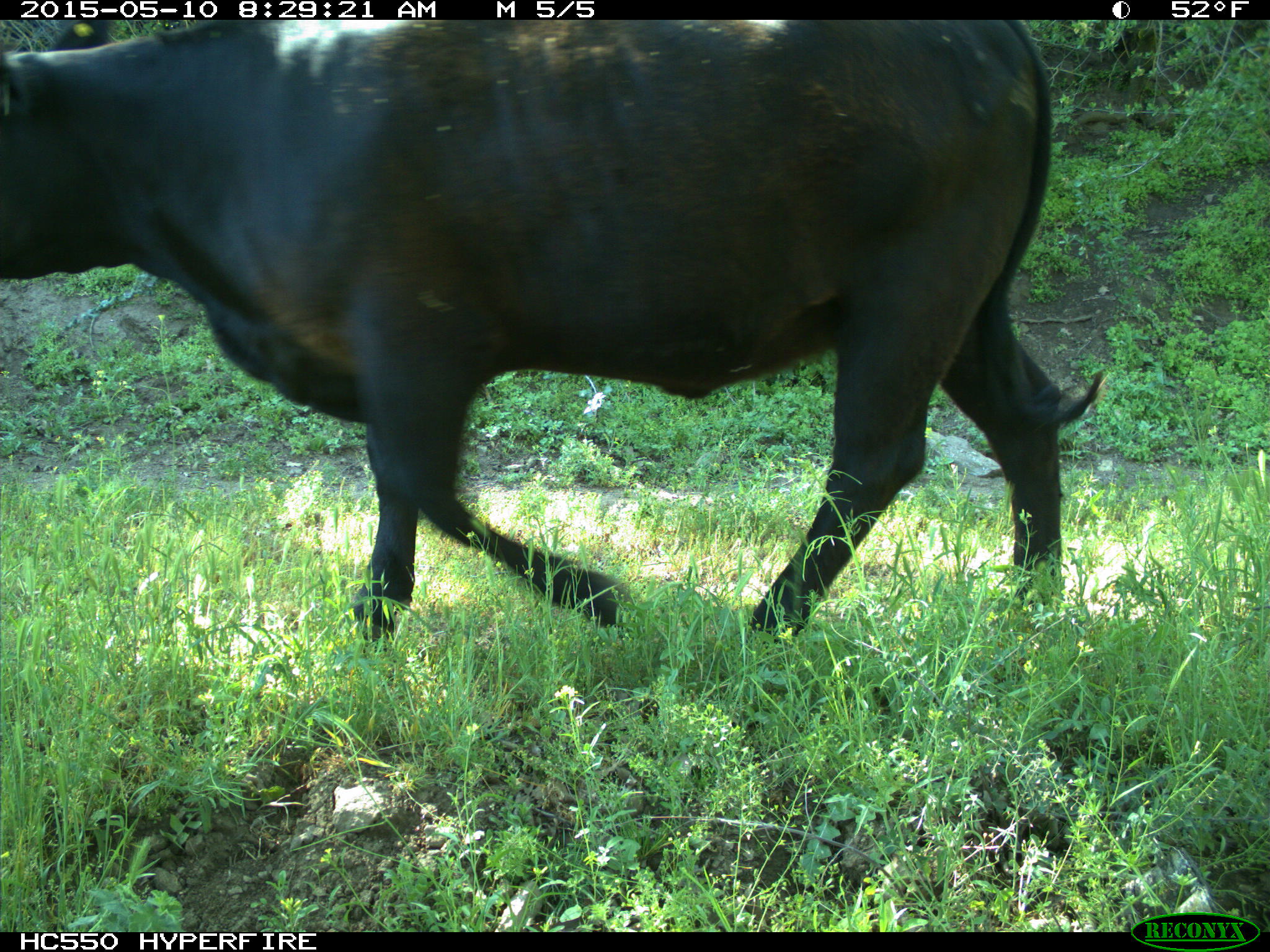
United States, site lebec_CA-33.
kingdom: Animalia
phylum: Chordata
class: Mammalia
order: Artiodactyla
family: Bovidae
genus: Bos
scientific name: Bos taurus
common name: domestic cow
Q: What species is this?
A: Bos taurus (domestic cow).